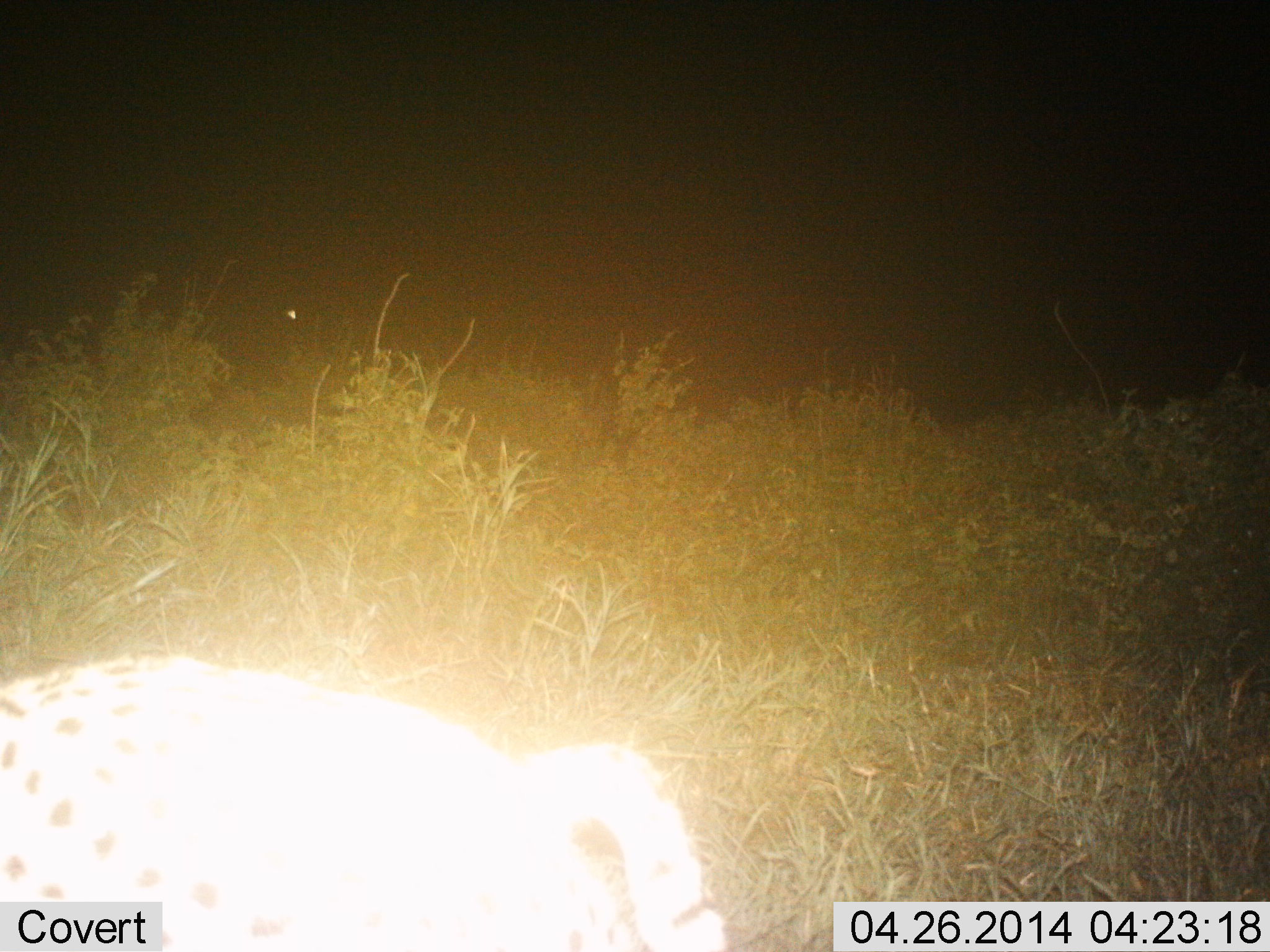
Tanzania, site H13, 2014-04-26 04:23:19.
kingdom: Animalia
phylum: Chordata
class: Mammalia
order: Carnivora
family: Felidae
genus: Acinonyx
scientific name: Acinonyx jubatus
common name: cheetah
Cheetah (Acinonyx jubatus), count 1. Behavior (volunteer vote fractions): standing 83%, resting 0%, moving 17%, interacting 0%. Young present (vote fraction): 0%. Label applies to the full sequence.